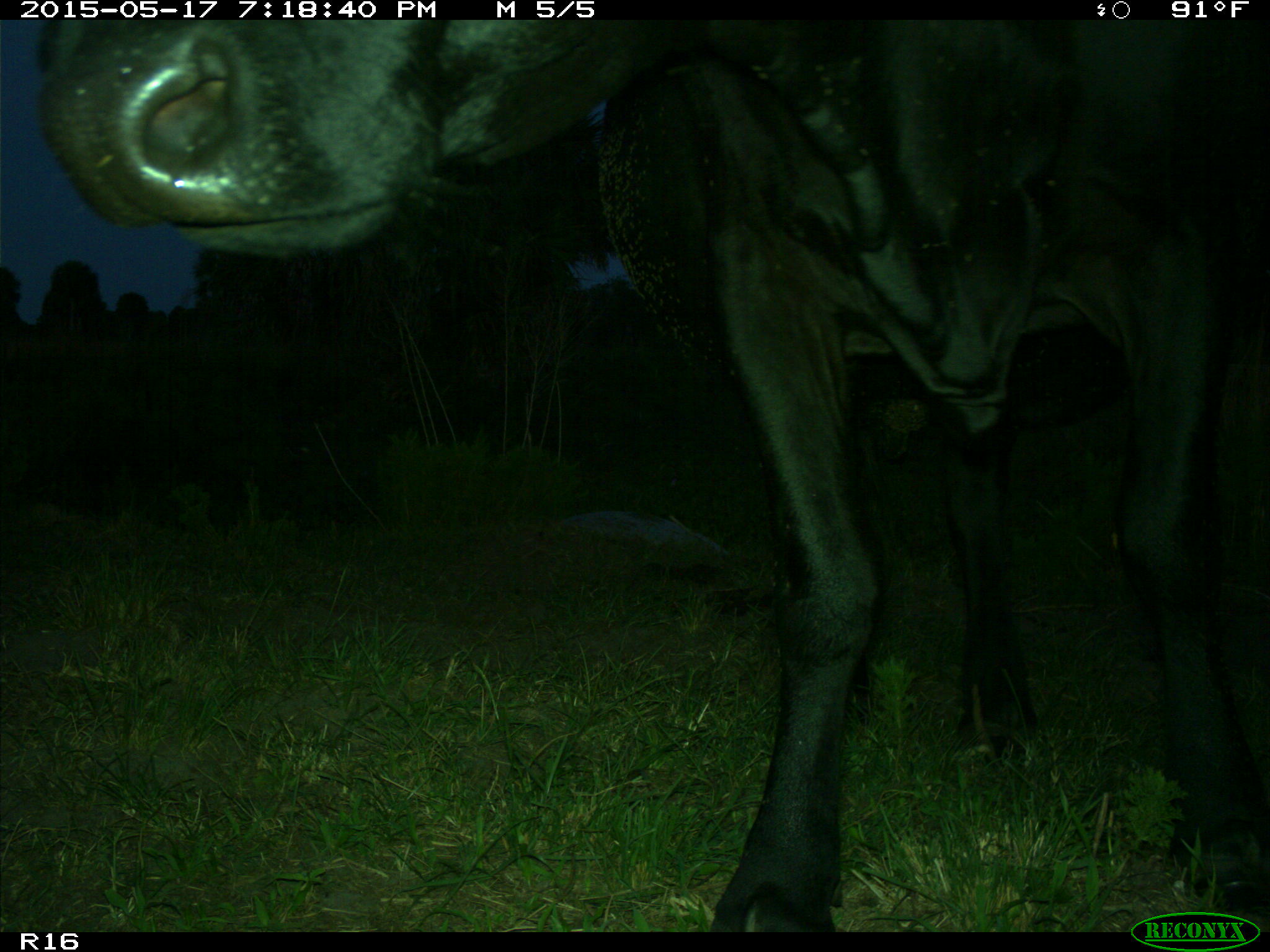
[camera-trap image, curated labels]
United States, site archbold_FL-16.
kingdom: Animalia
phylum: Chordata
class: Mammalia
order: Artiodactyla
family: Bovidae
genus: Bos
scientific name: Bos taurus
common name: domestic cow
Bos taurus (domestic cow).